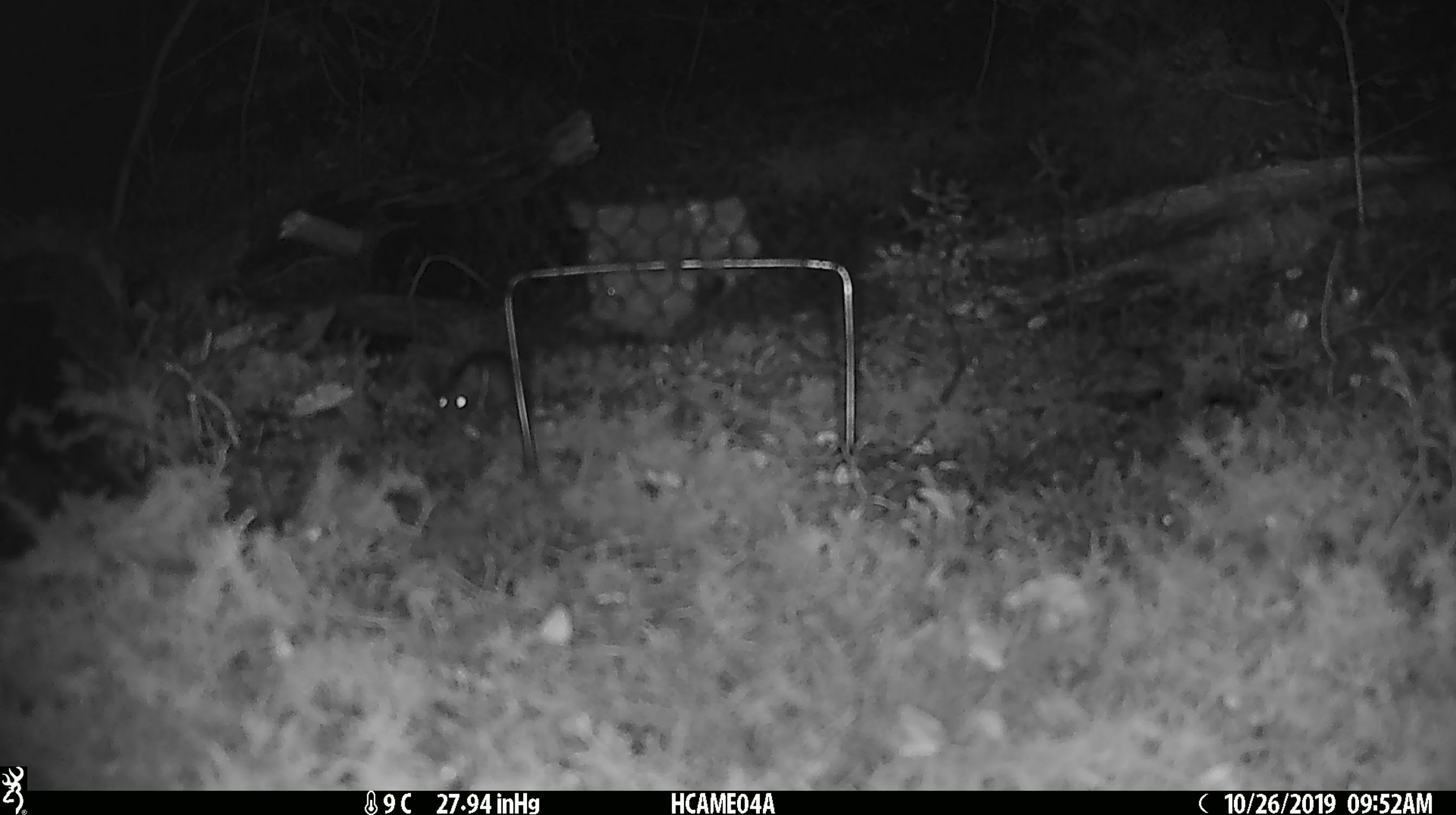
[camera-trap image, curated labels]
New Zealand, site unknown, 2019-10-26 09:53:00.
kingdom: Animalia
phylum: Chordata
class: Mammalia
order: Rodentia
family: Muridae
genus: Mus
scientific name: Mus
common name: mouse